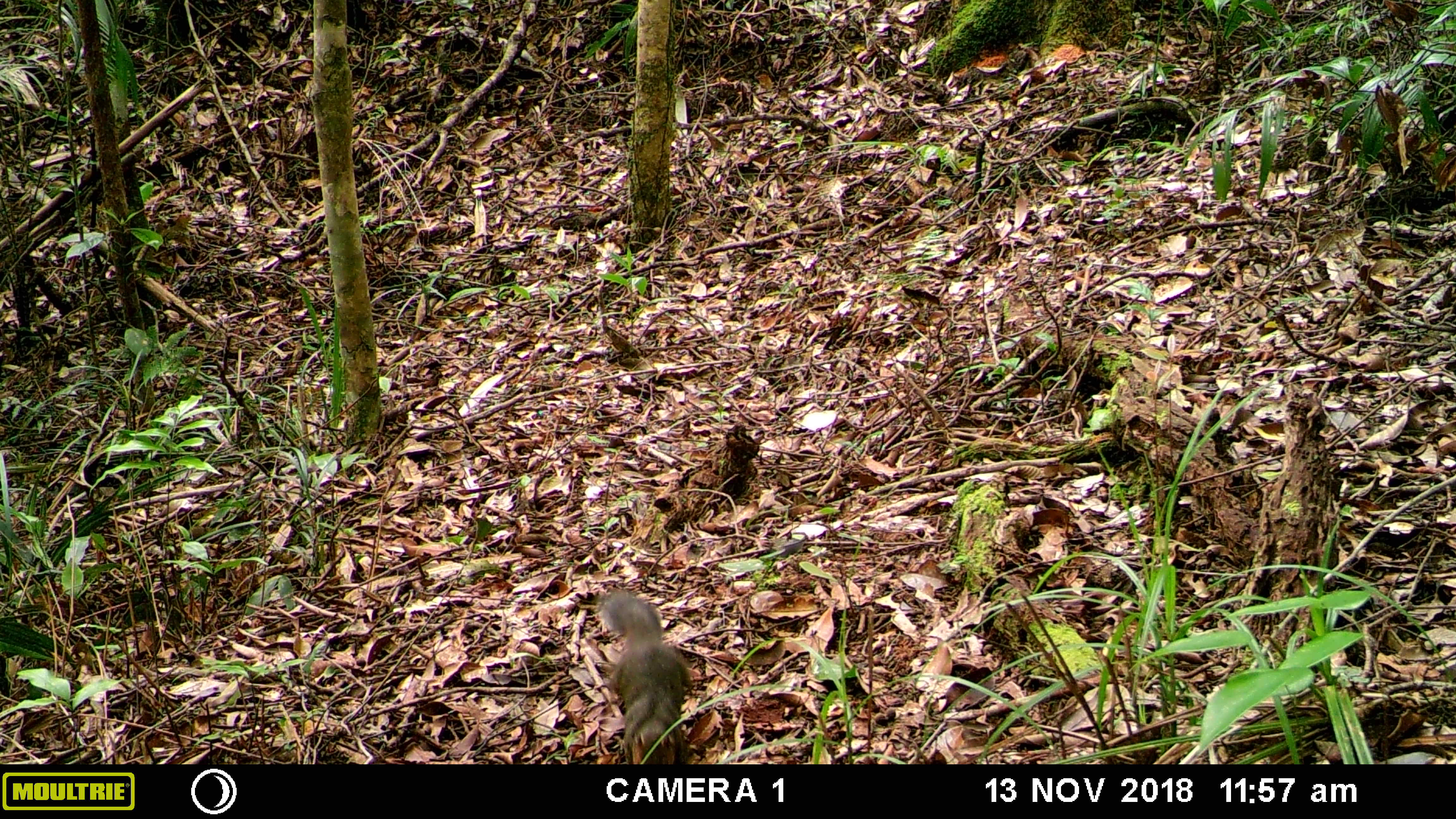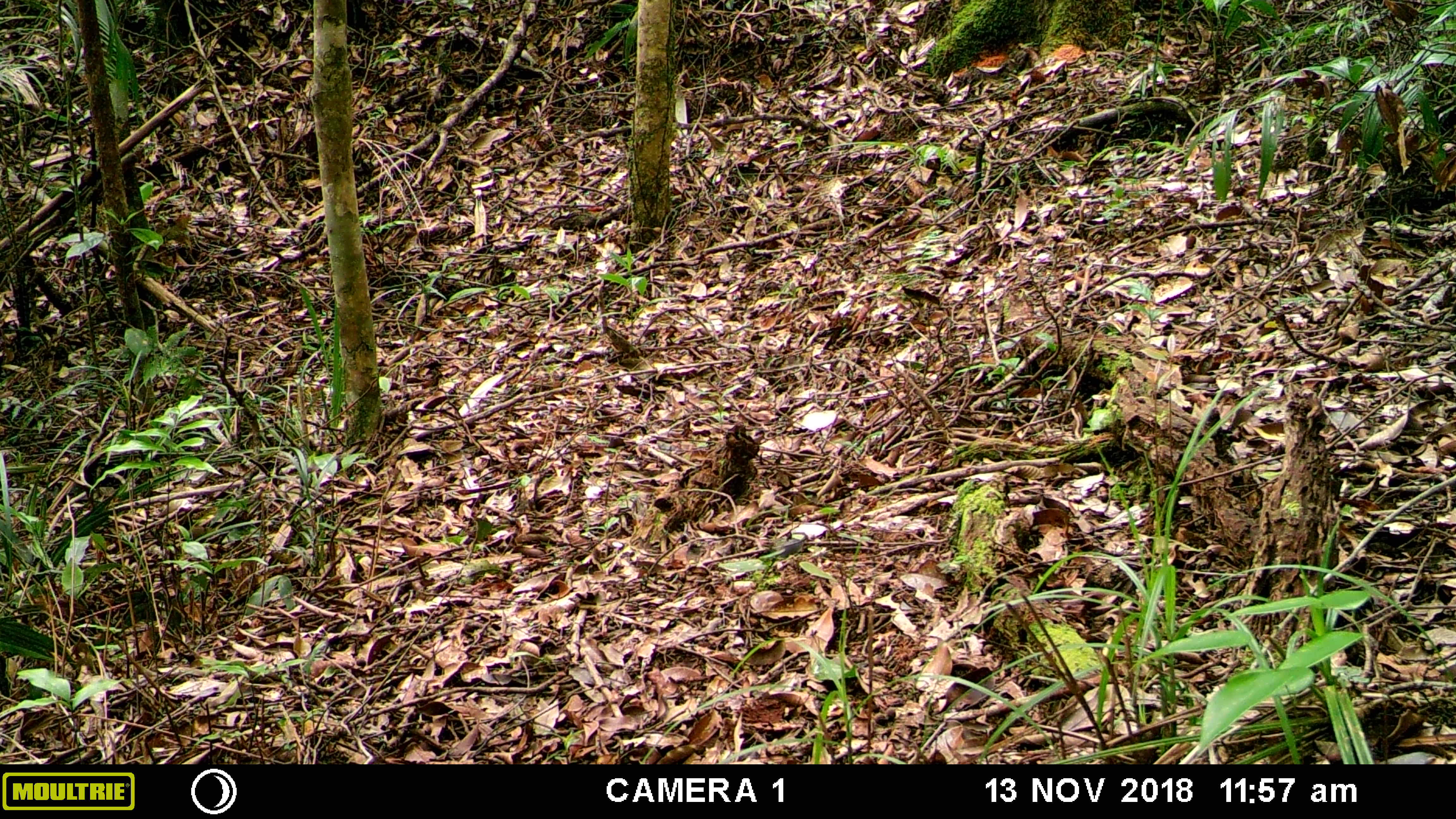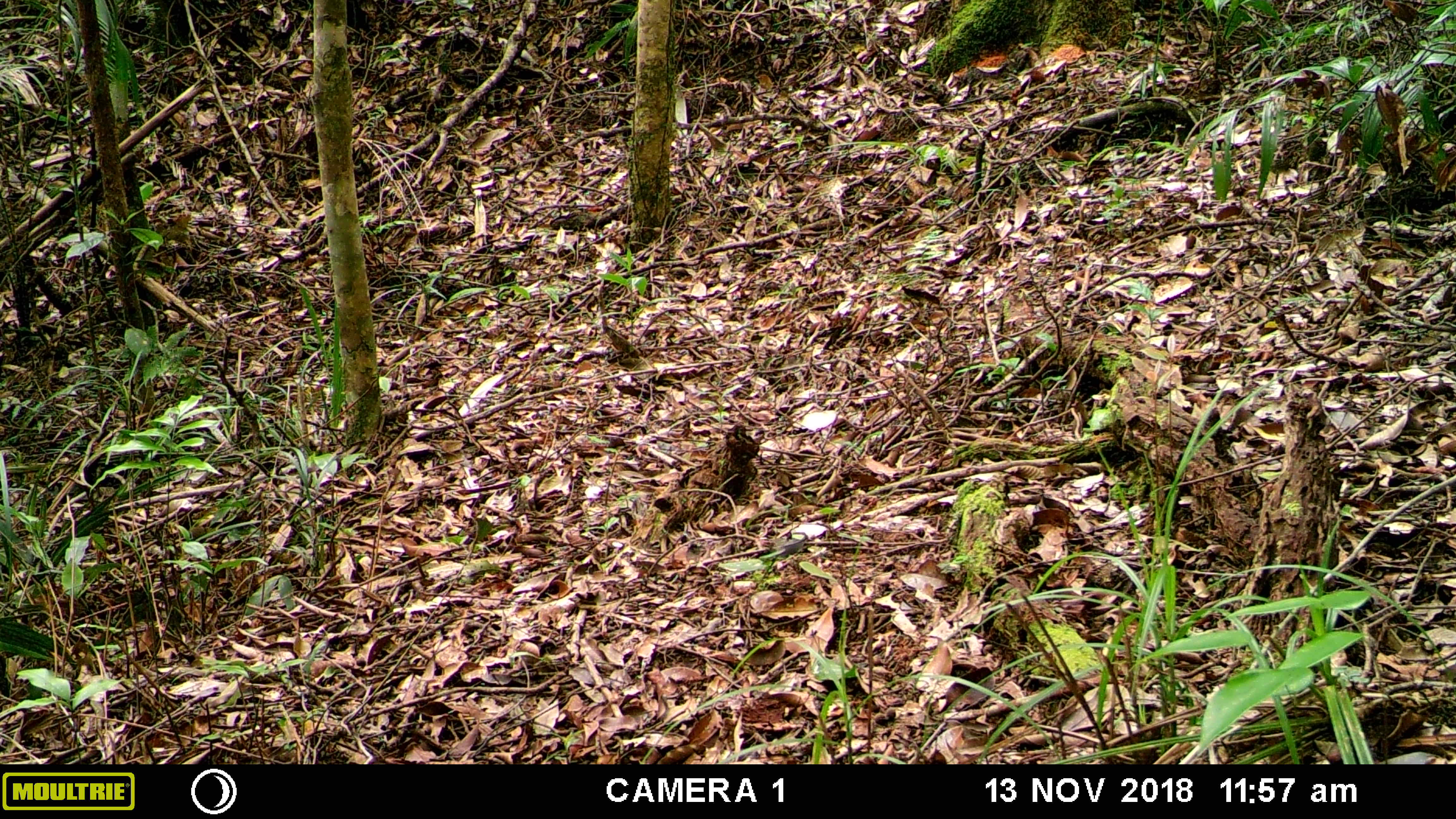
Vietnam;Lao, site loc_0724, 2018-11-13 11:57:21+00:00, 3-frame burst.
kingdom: Animalia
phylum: Chordata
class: Mammalia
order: Rodentia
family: Sciuridae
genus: Dremomys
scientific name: Dremomys rufigenis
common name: red-cheeked squirrel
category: red cheeked squirrel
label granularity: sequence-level